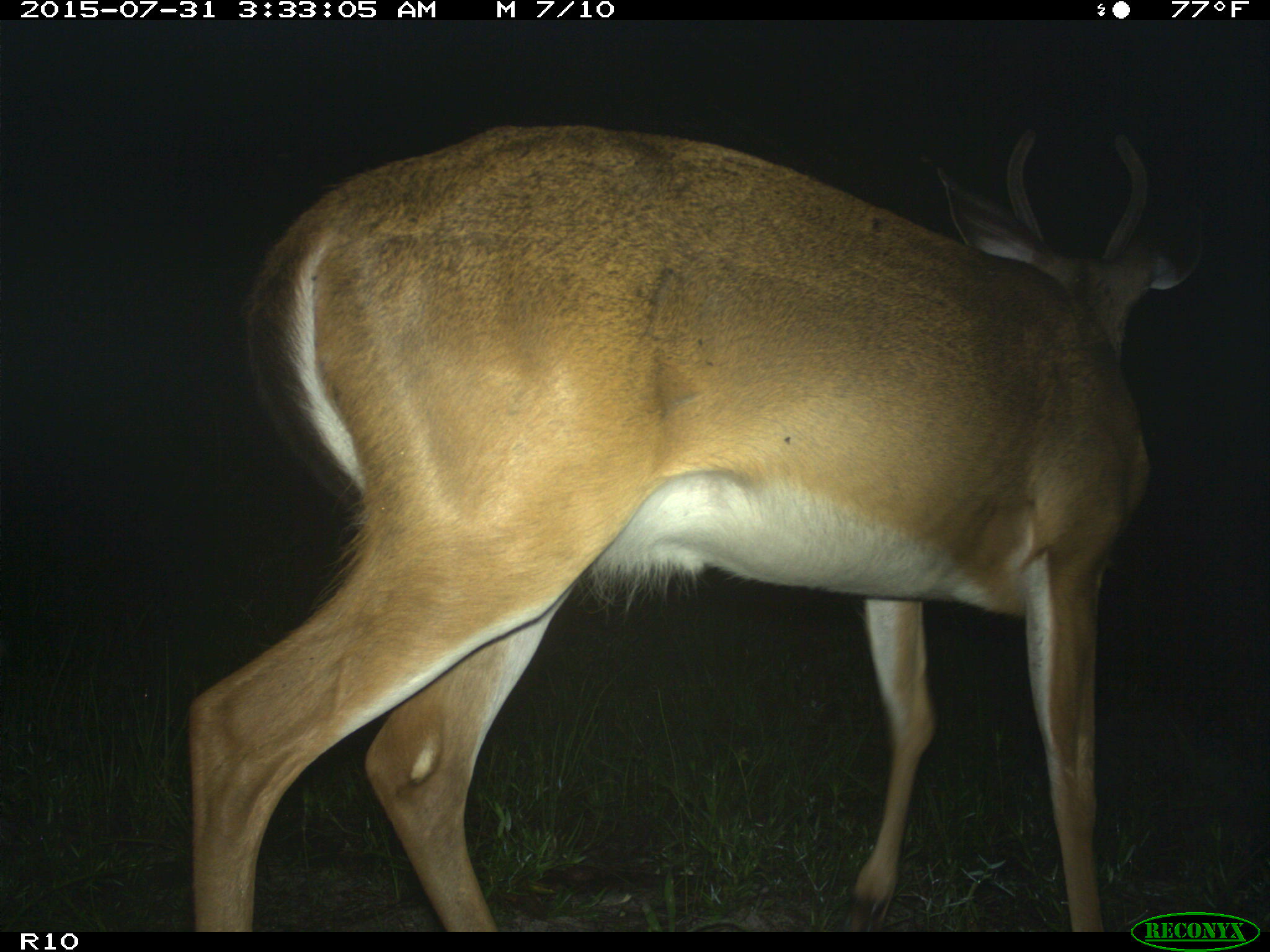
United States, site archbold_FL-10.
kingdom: Animalia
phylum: Chordata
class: Mammalia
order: Artiodactyla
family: Cervidae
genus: Odocoileus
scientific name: Odocoileus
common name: deer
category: unidentified deer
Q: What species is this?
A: Unidentified deer (deer) (Odocoileus).